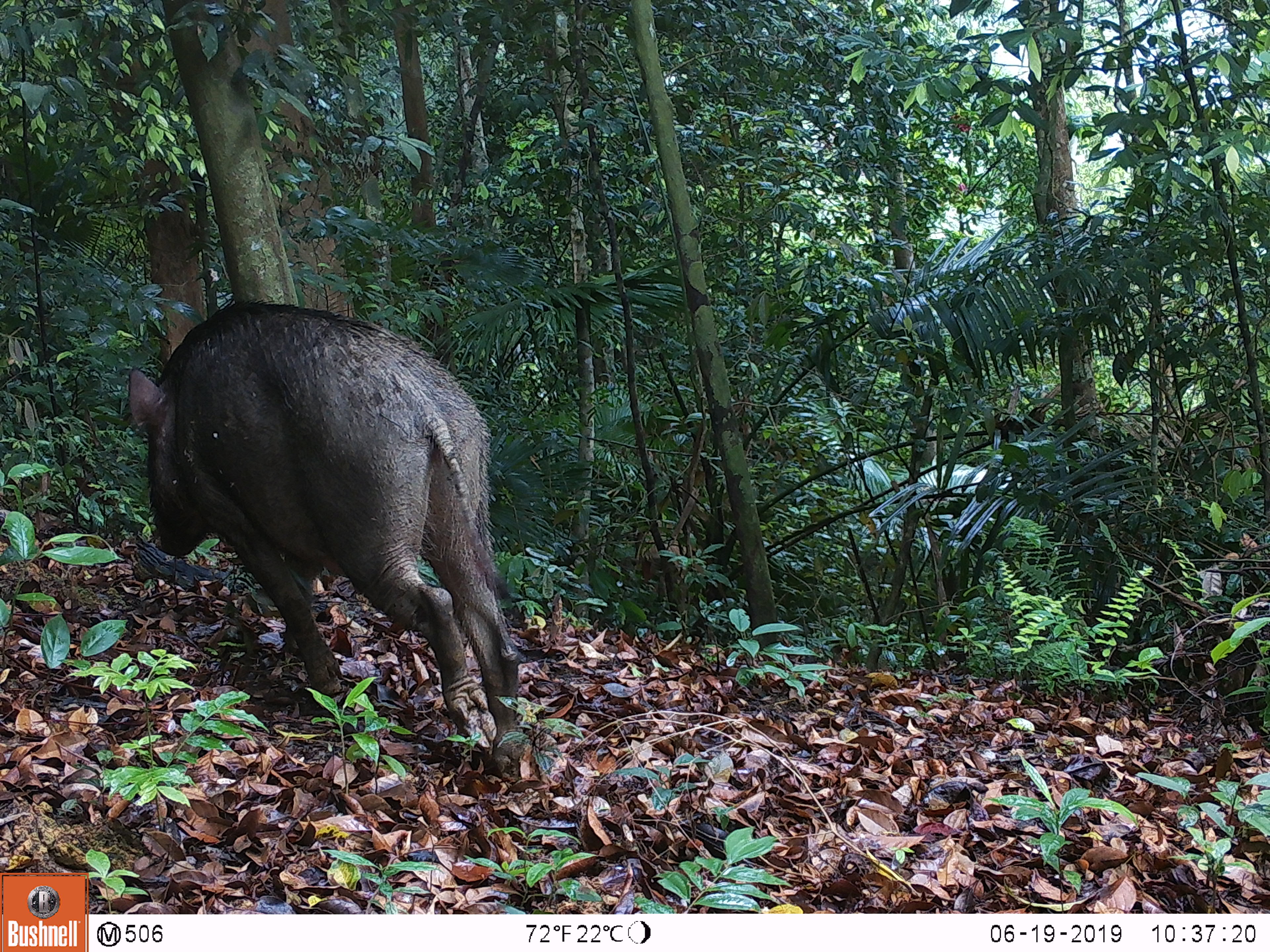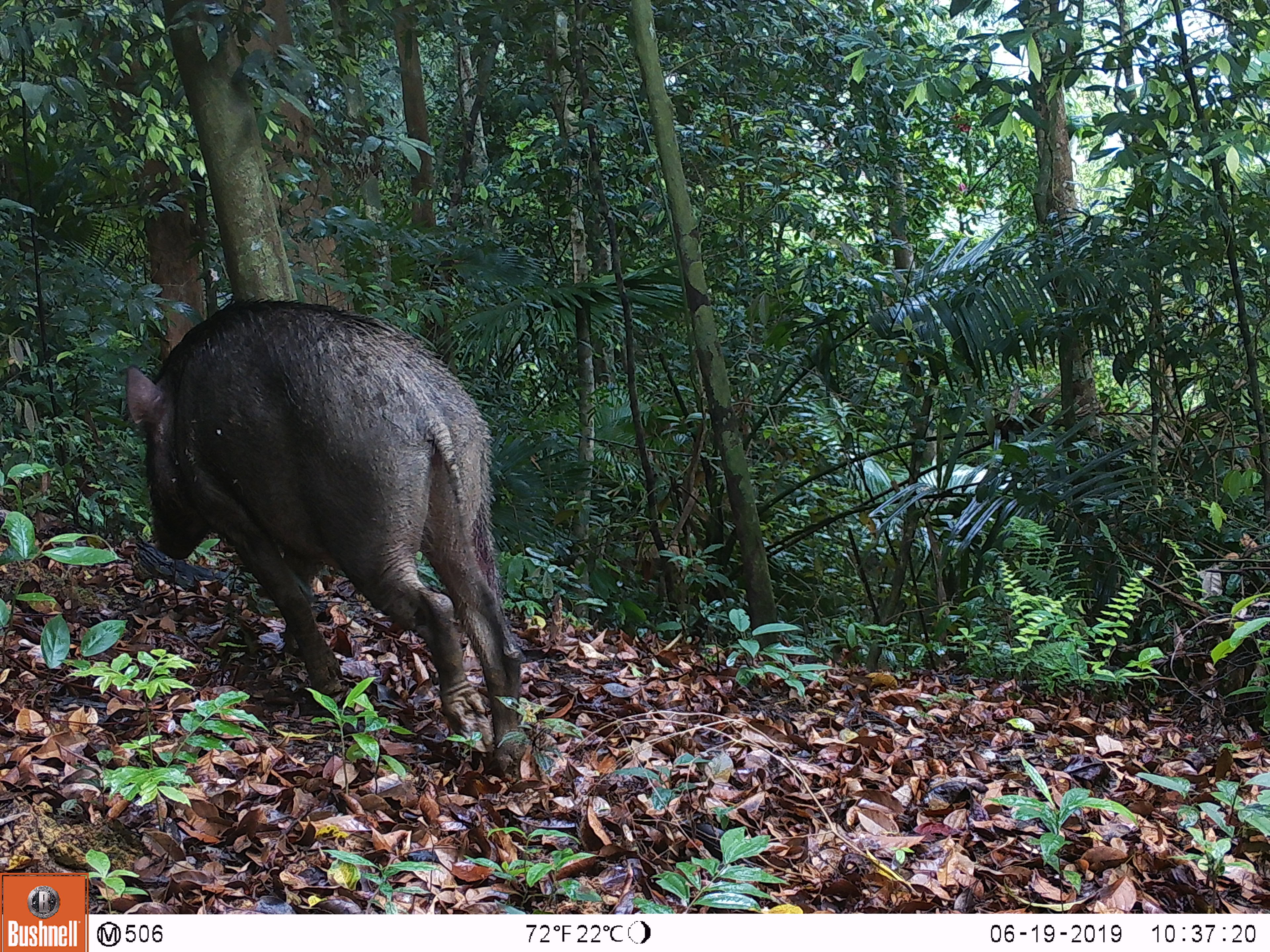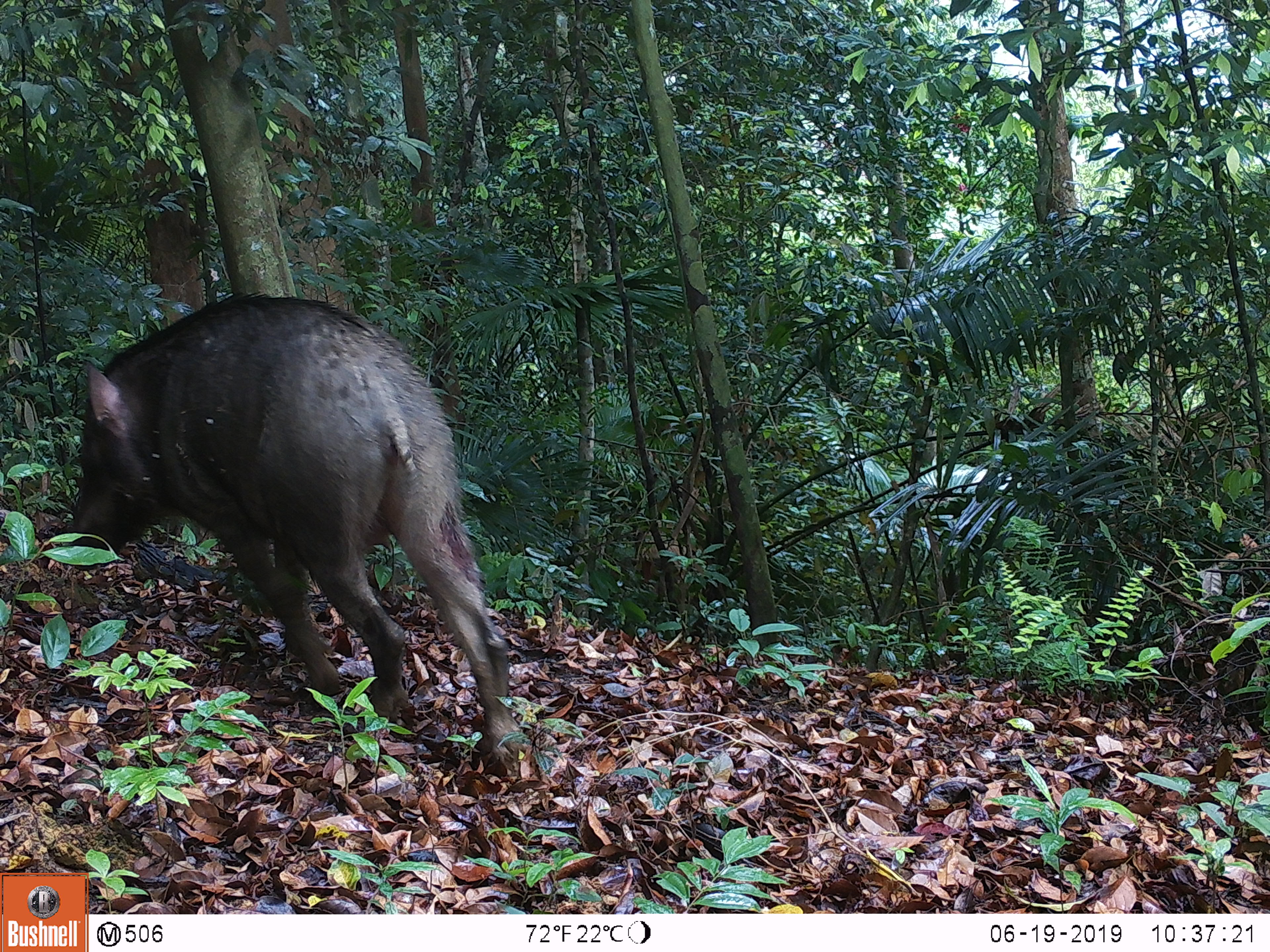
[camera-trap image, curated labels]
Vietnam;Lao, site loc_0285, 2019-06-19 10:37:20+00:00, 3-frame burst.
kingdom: Animalia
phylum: Chordata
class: Mammalia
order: Artiodactyla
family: Suidae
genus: Sus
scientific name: Sus scrofa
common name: eurasian wild pig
Eurasian wild pig (Sus scrofa). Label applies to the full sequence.